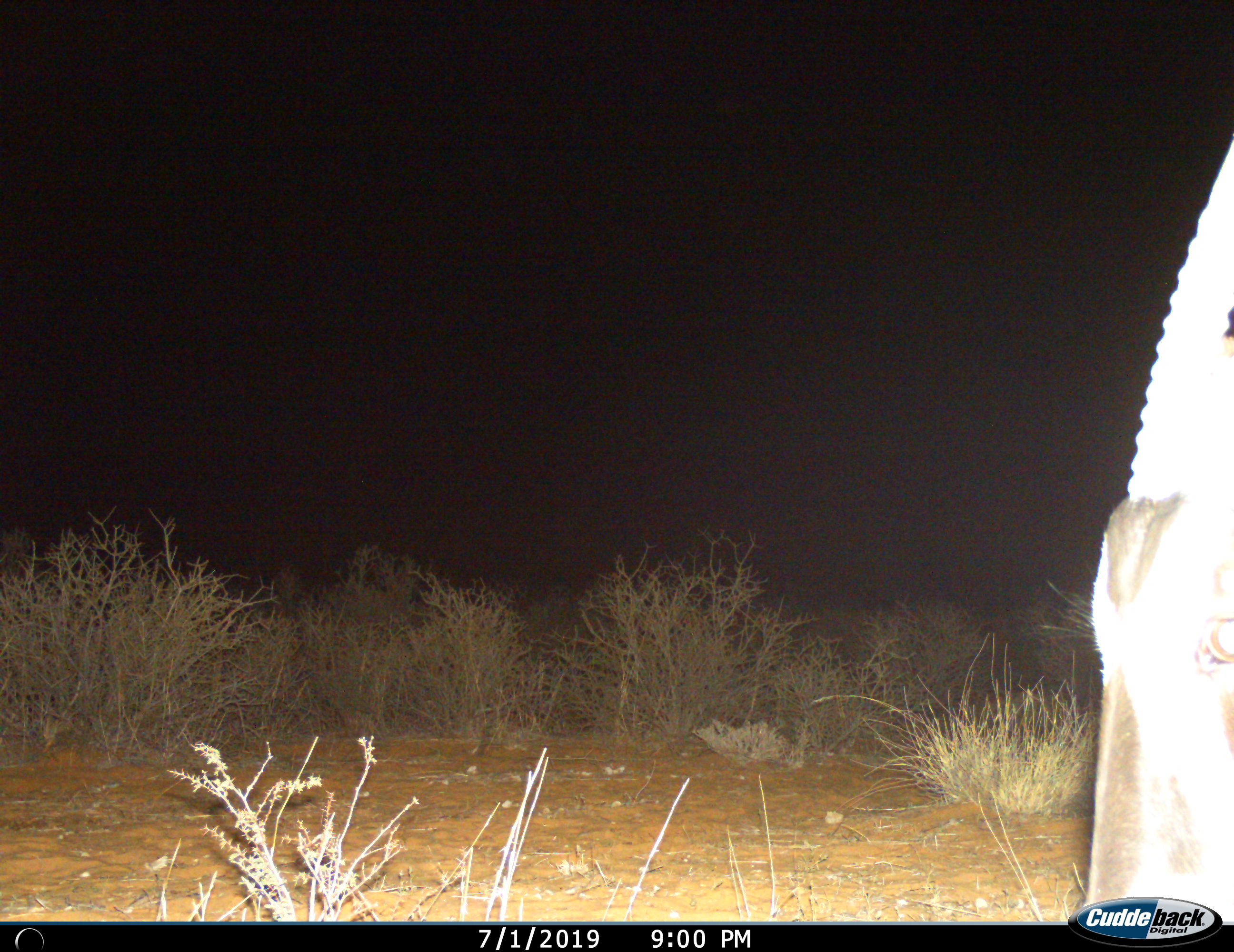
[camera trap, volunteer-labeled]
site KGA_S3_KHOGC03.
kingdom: Animalia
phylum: Chordata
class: Mammalia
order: Artiodactyla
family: Bovidae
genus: Oryx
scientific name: Oryx gazella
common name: gemsbok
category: oryx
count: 1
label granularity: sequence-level